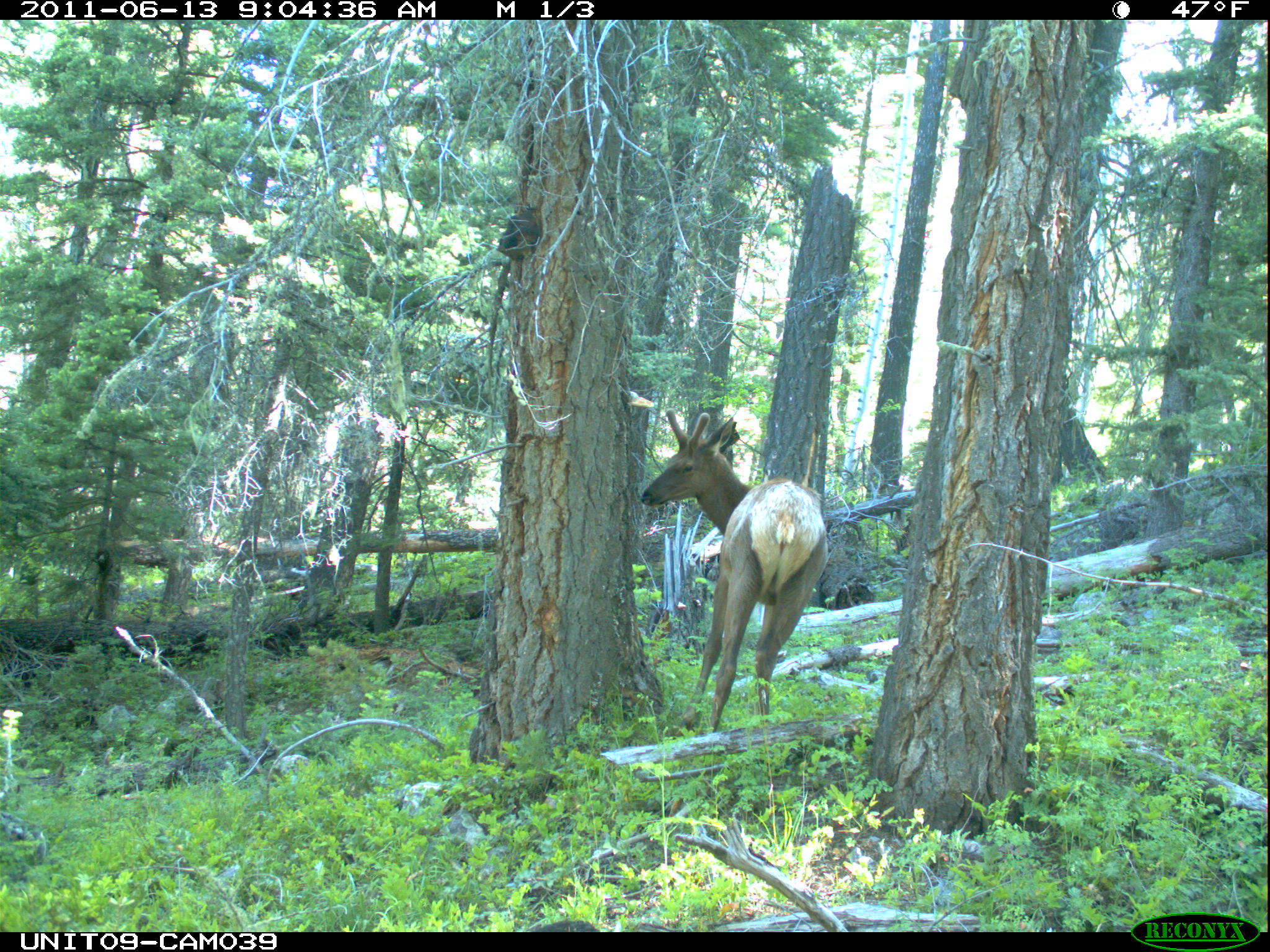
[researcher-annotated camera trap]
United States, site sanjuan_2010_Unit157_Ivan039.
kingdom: Animalia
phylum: Chordata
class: Mammalia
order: Artiodactyla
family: Cervidae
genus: Cervus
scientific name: Cervus elaphus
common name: red deer